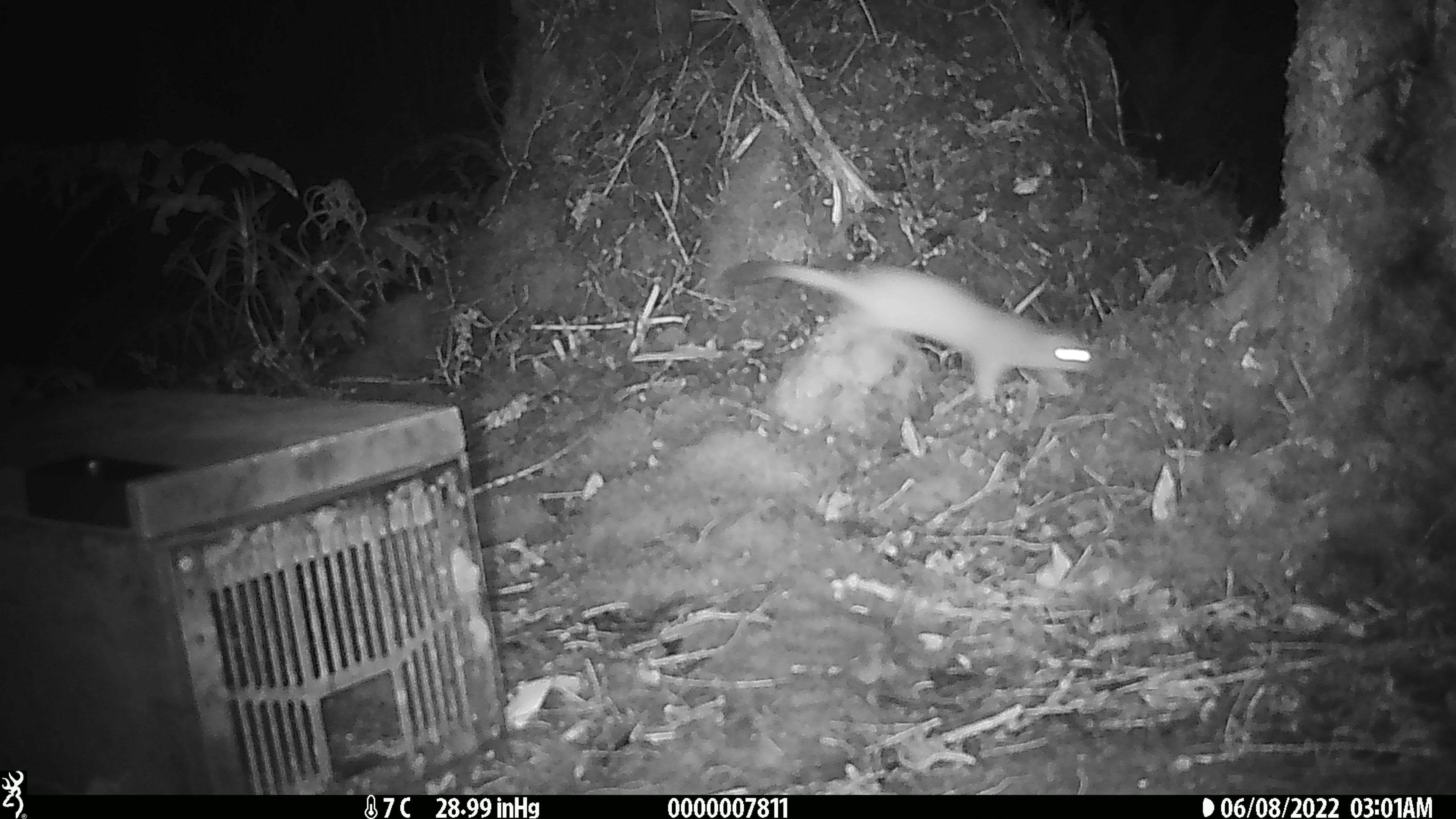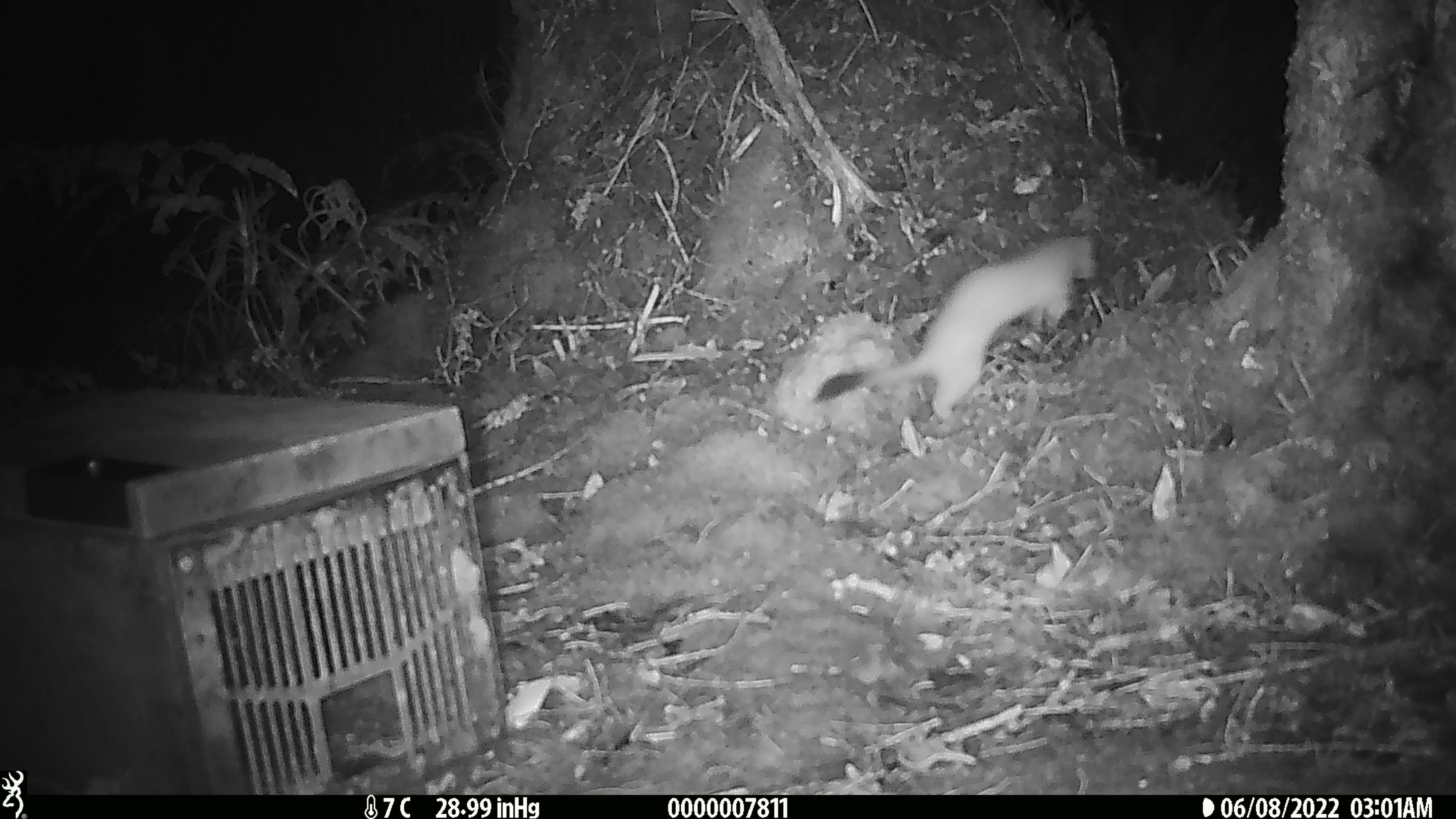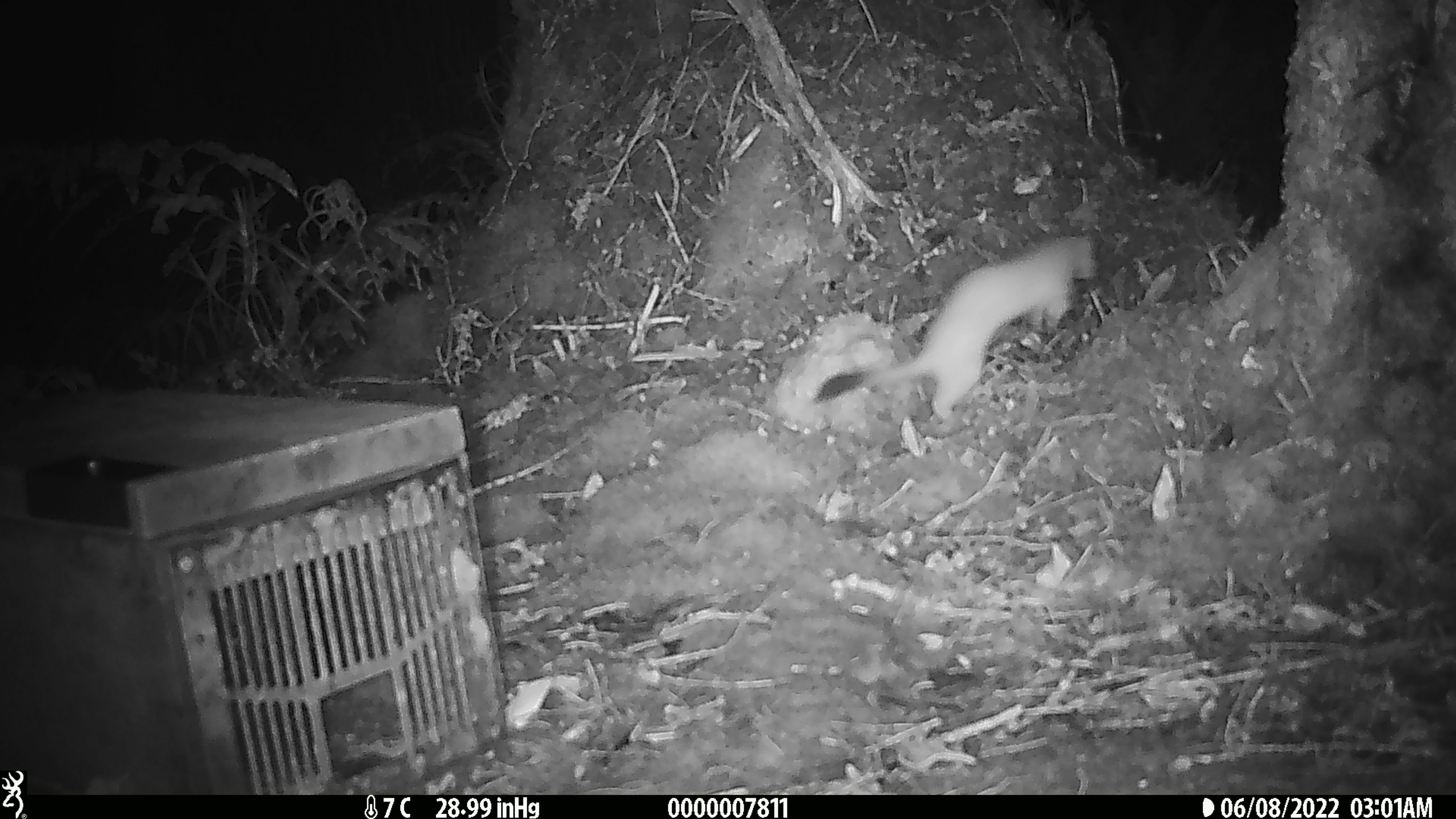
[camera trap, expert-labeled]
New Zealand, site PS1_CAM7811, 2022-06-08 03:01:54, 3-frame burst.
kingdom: Animalia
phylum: Chordata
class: Mammalia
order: Carnivora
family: Mustelidae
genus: Mustela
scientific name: Mustela erminea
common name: stoat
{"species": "stoat (Mustela erminea)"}